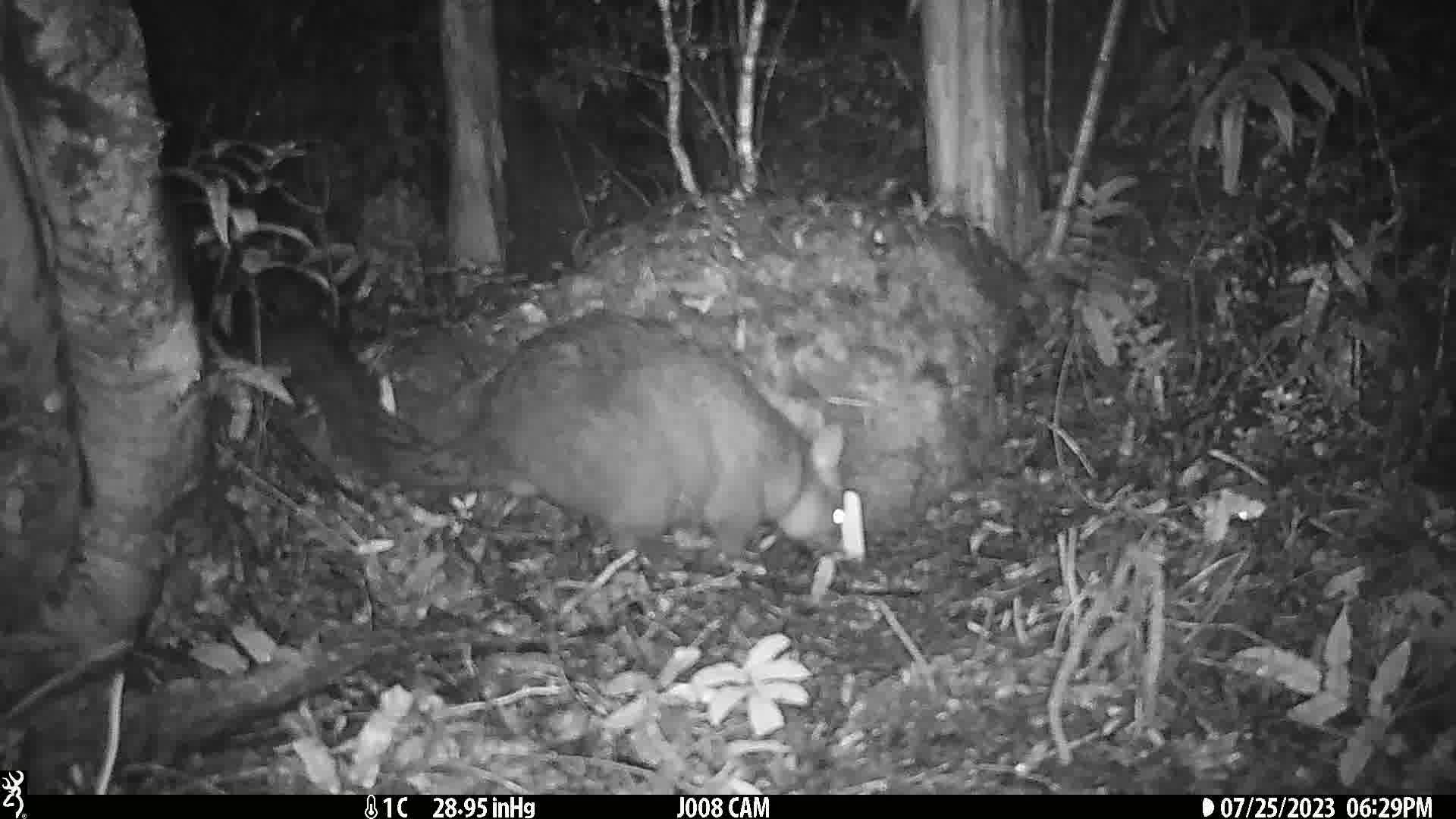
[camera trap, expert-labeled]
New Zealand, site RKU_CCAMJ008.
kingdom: Animalia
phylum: Chordata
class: Mammalia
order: Diprotodontia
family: Phalangeridae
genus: Trichosurus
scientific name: Trichosurus vulpecula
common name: common brushtail possum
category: possum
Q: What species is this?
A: Possum (common brushtail possum) (Trichosurus vulpecula).